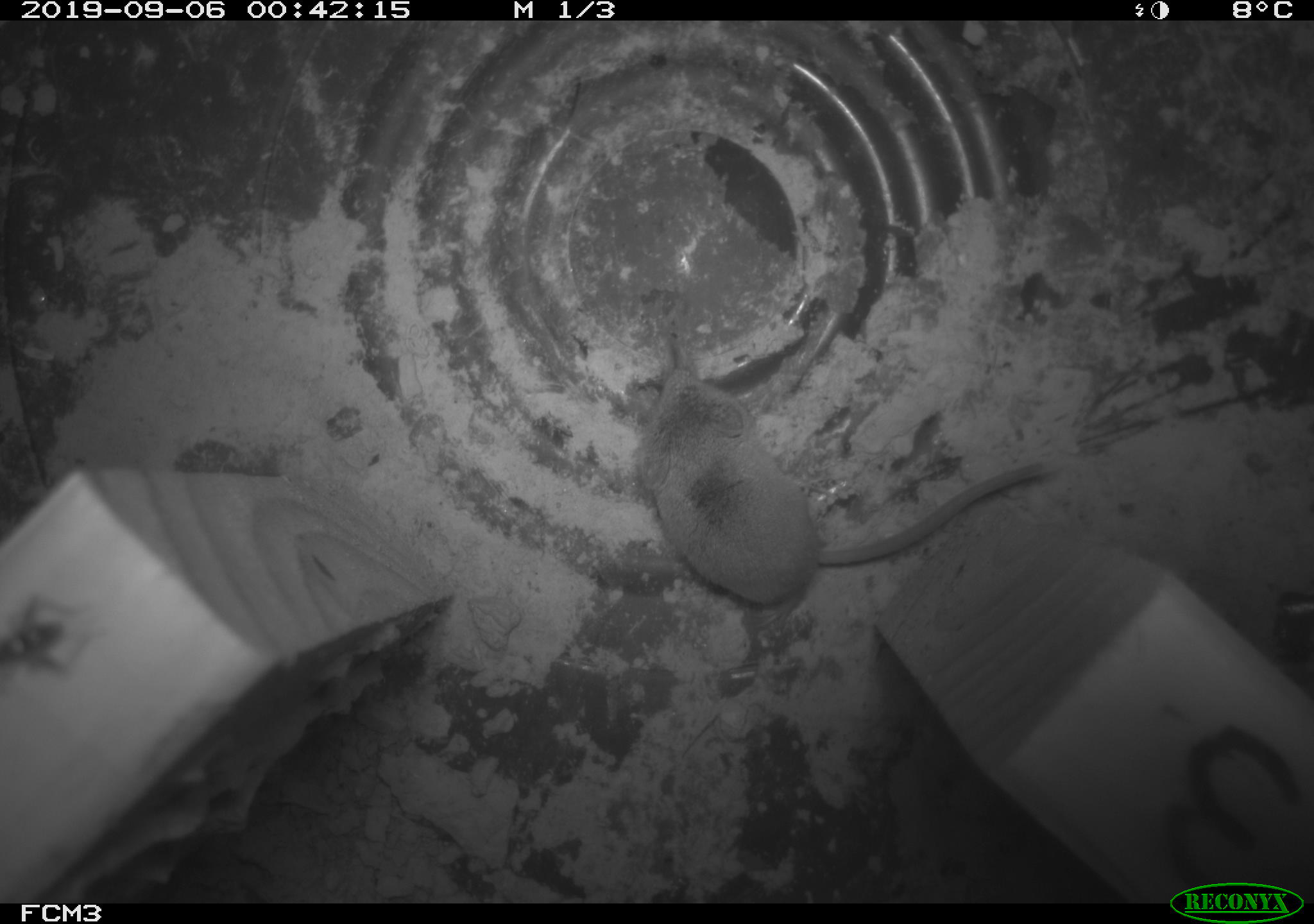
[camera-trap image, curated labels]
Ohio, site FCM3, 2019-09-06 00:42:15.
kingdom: Animalia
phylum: Chordata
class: Mammalia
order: Eulipotyphla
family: Soricidae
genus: Sorex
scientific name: Sorex cinereus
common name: masked shrew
Masked shrew (Sorex cinereus).